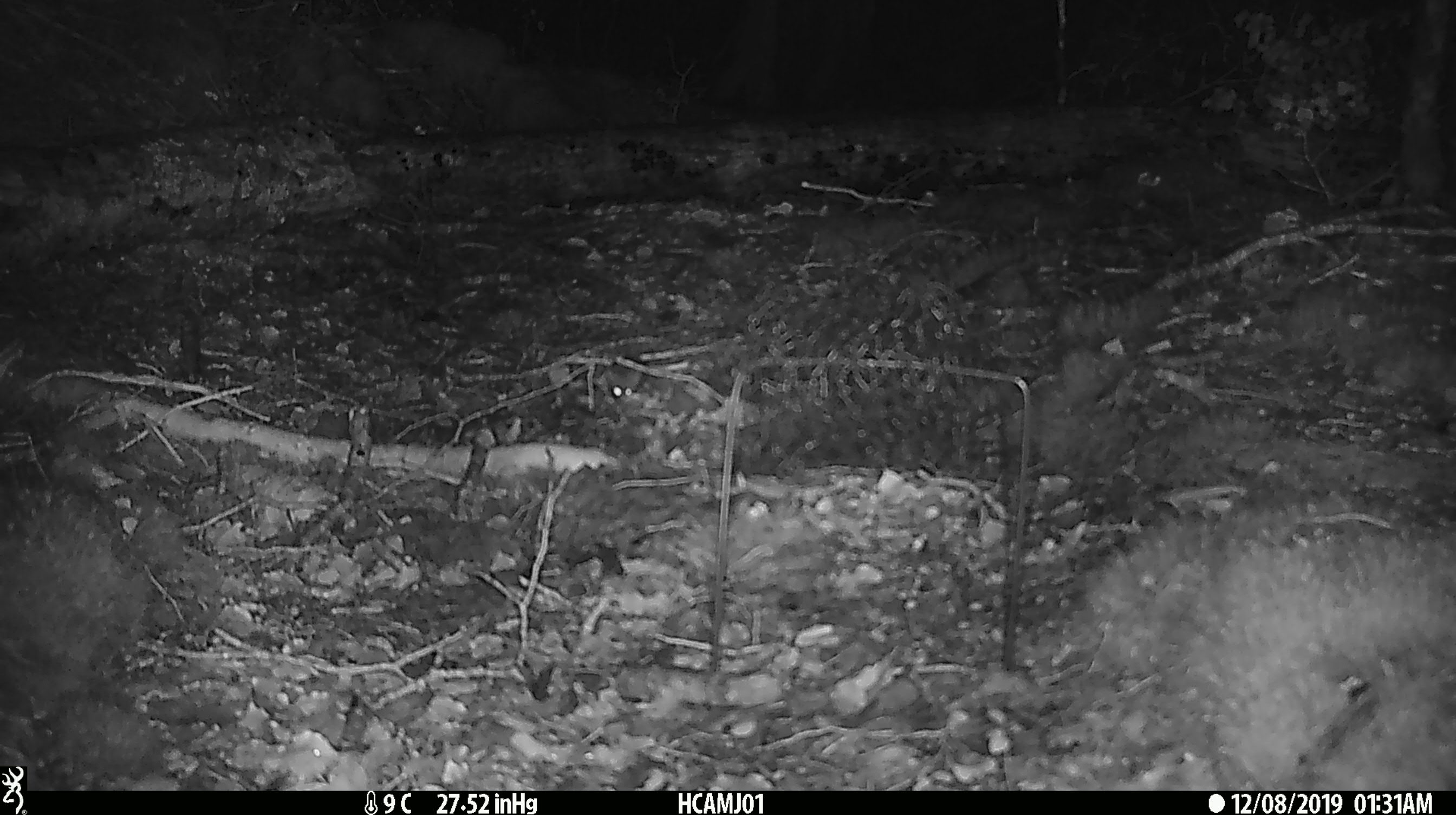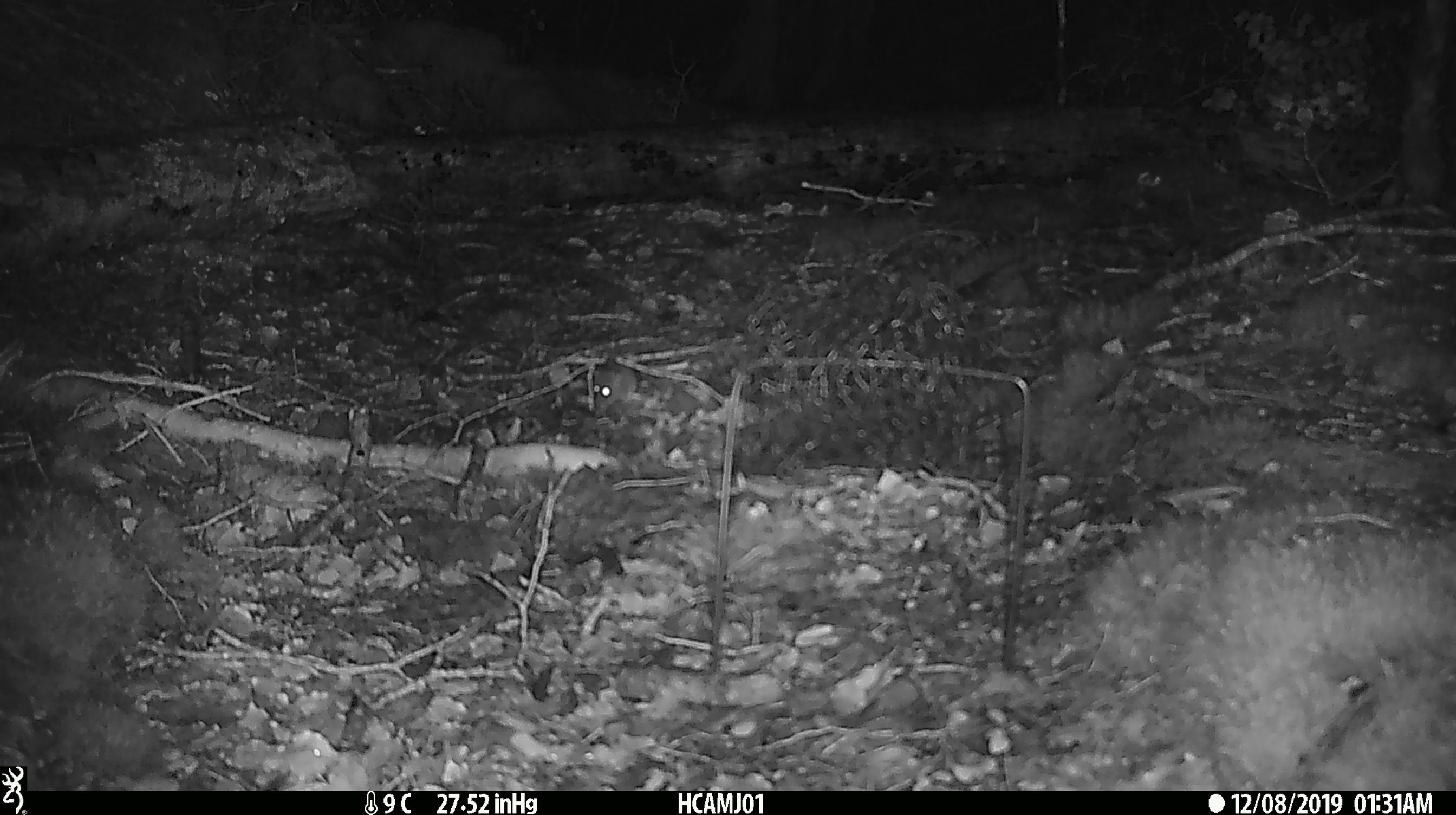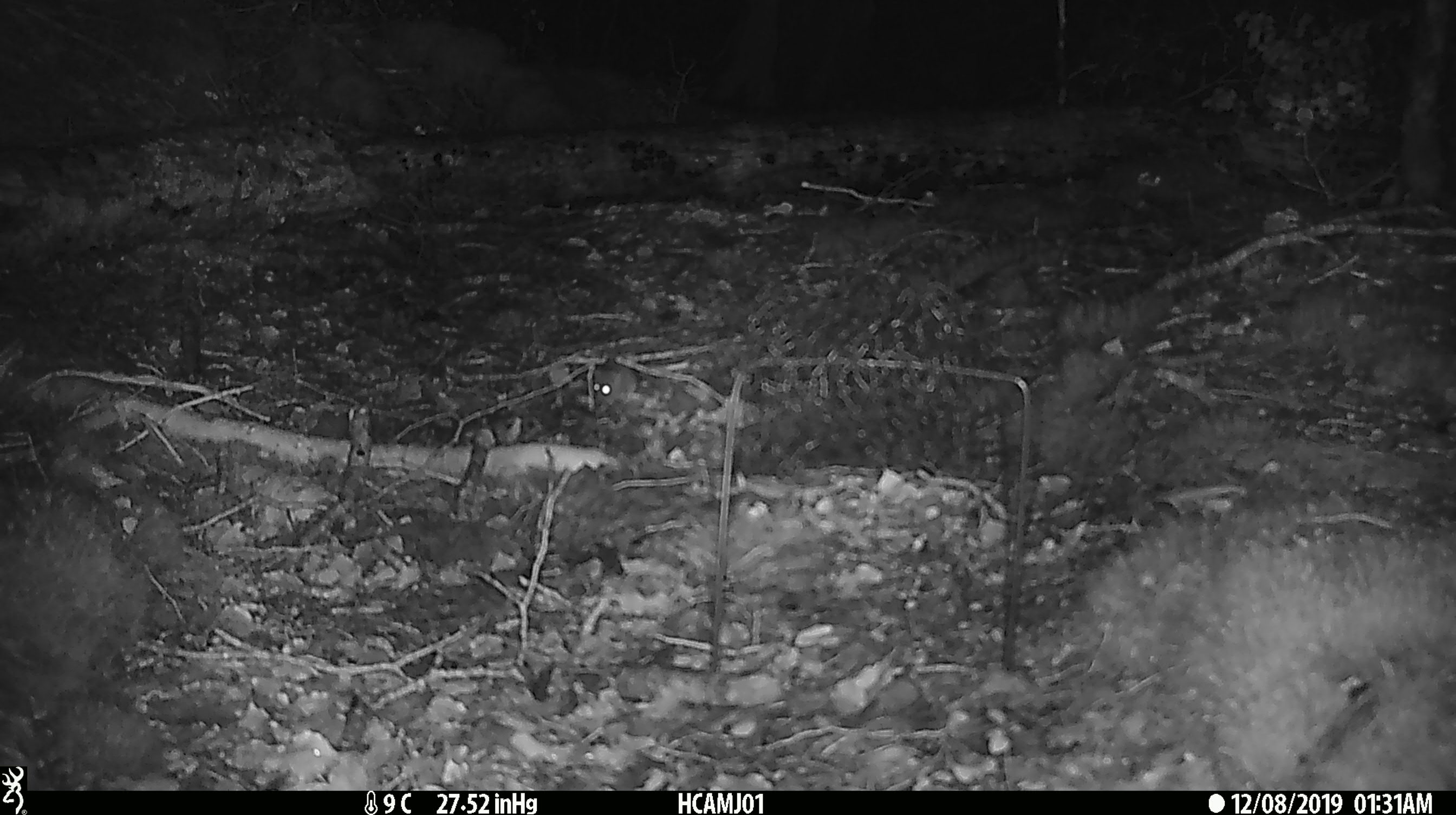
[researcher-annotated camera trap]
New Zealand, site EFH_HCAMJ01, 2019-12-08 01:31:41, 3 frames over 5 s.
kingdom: Animalia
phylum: Chordata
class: Mammalia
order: Rodentia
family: Muridae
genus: Mus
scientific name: Mus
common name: mouse